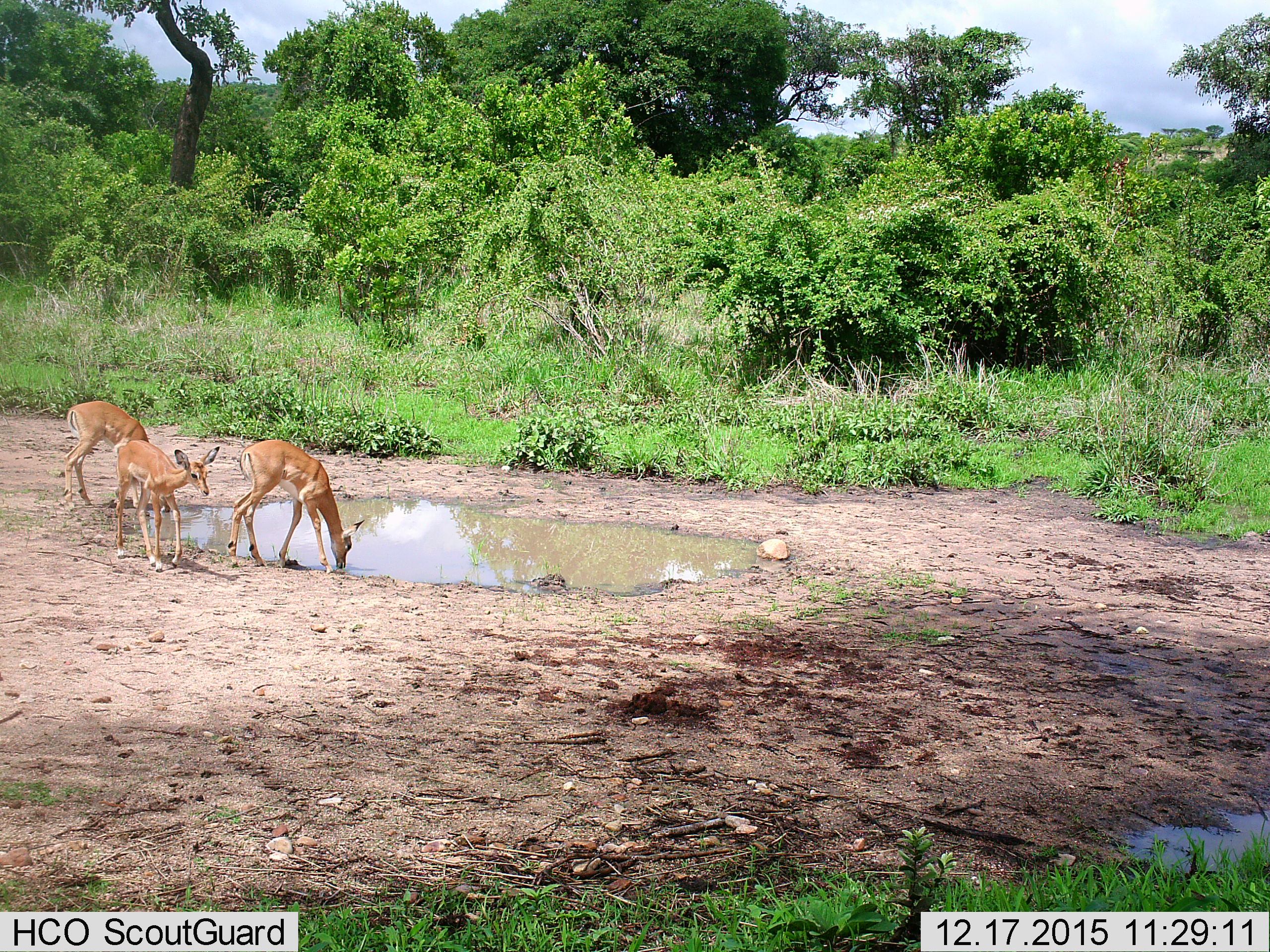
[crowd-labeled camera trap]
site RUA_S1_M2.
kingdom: Animalia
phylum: Chordata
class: Mammalia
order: Artiodactyla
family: Bovidae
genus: Aepyceros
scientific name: Aepyceros melampus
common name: impala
Impala (Aepyceros melampus), count 3. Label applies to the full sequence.